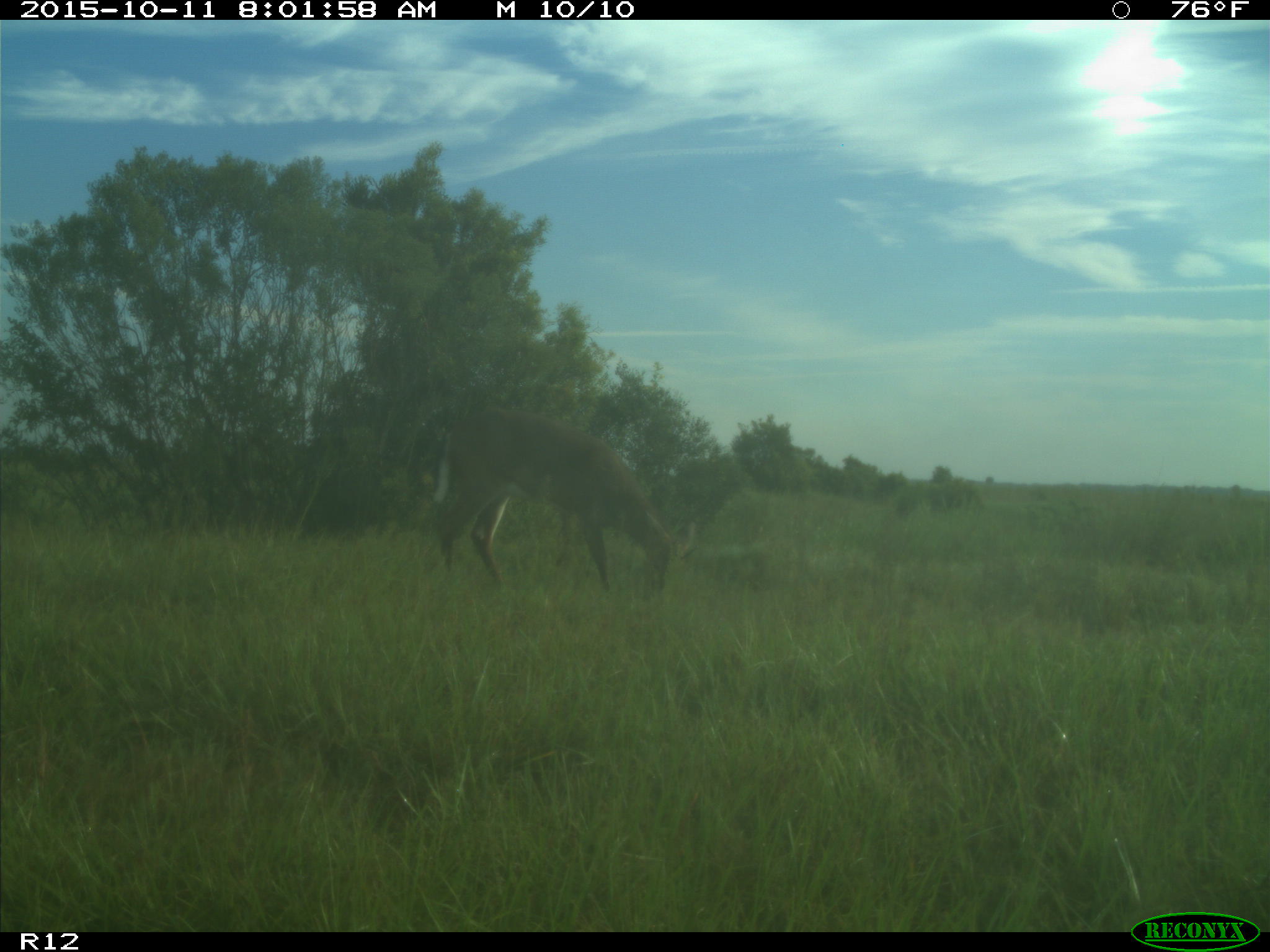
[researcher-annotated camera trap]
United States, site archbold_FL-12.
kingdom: Animalia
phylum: Chordata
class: Mammalia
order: Artiodactyla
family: Cervidae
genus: Odocoileus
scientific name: Odocoileus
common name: deer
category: unidentified deer